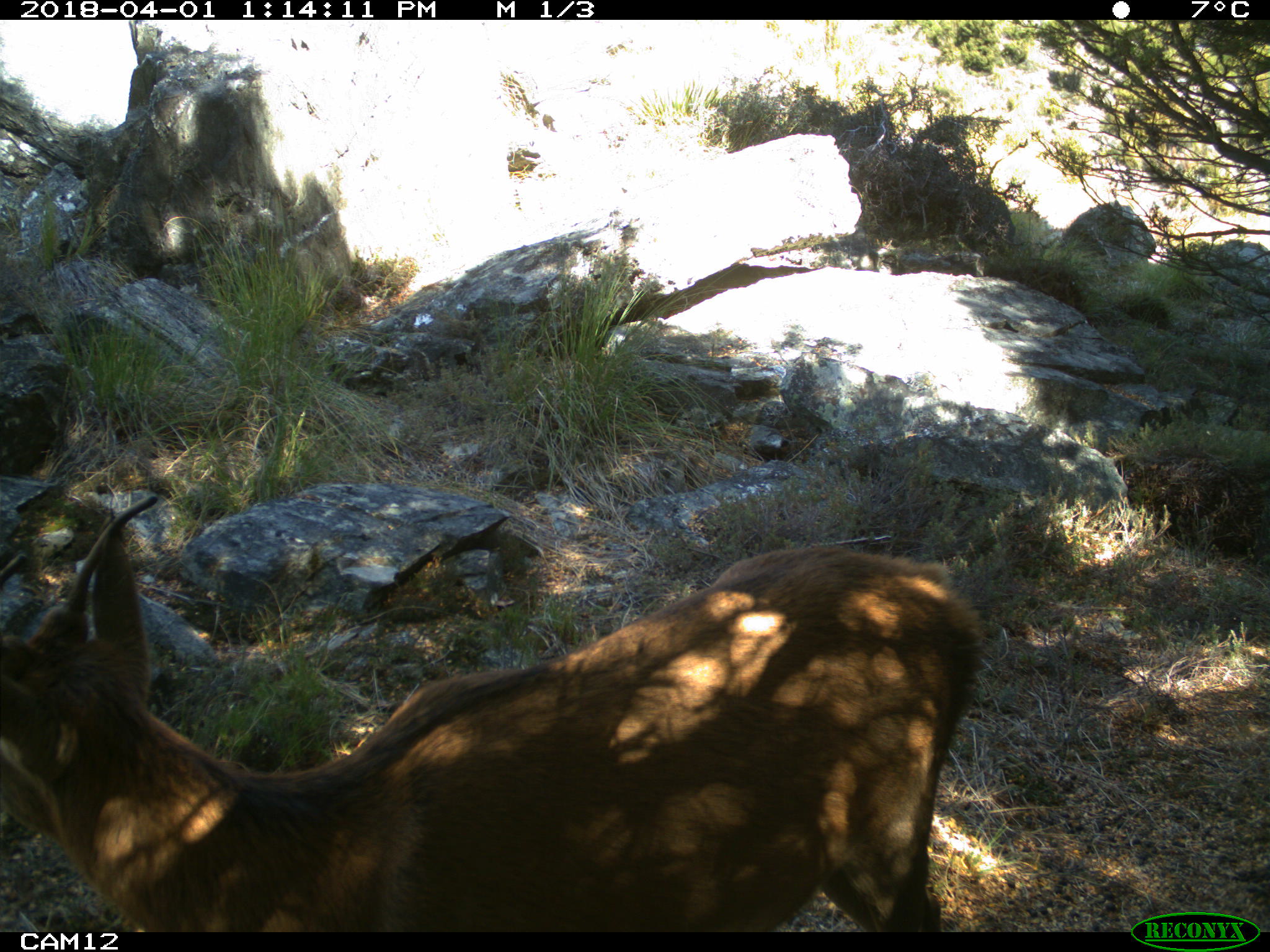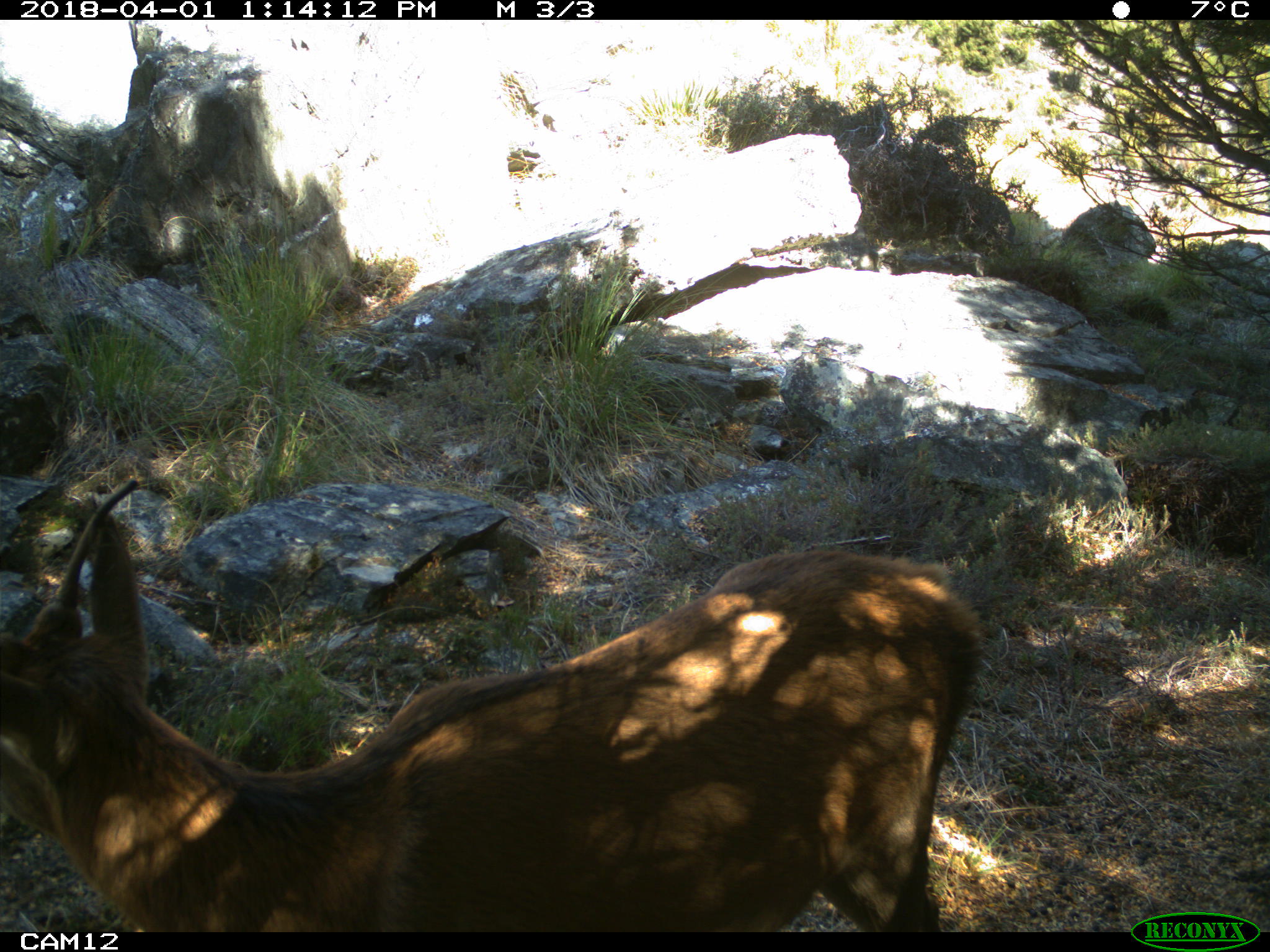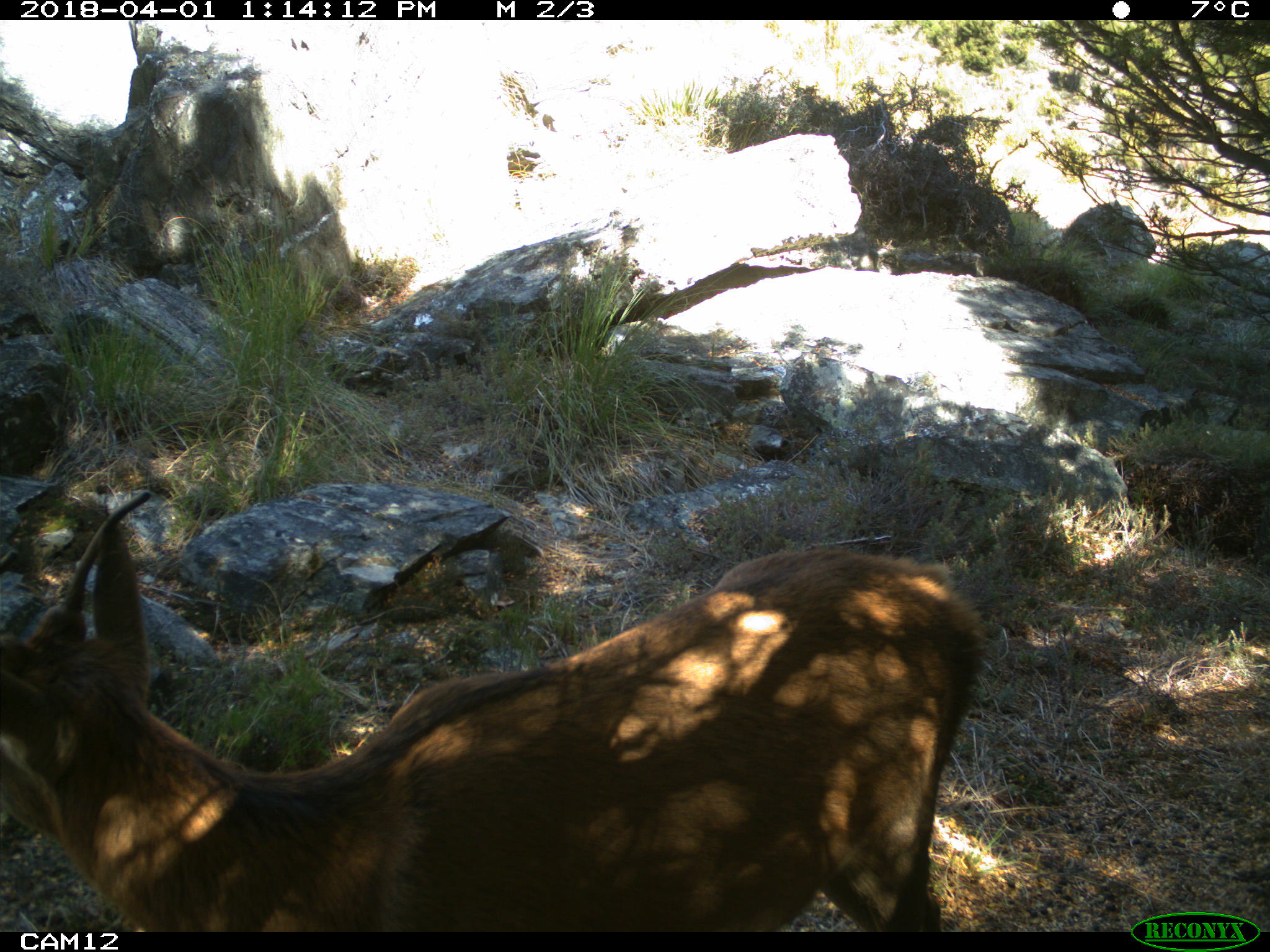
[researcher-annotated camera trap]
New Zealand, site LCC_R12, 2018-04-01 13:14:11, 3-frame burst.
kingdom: Animalia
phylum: Chordata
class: Mammalia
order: Artiodactyla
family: Cervidae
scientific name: Cervidae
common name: deer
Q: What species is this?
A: Deer (Cervidae).